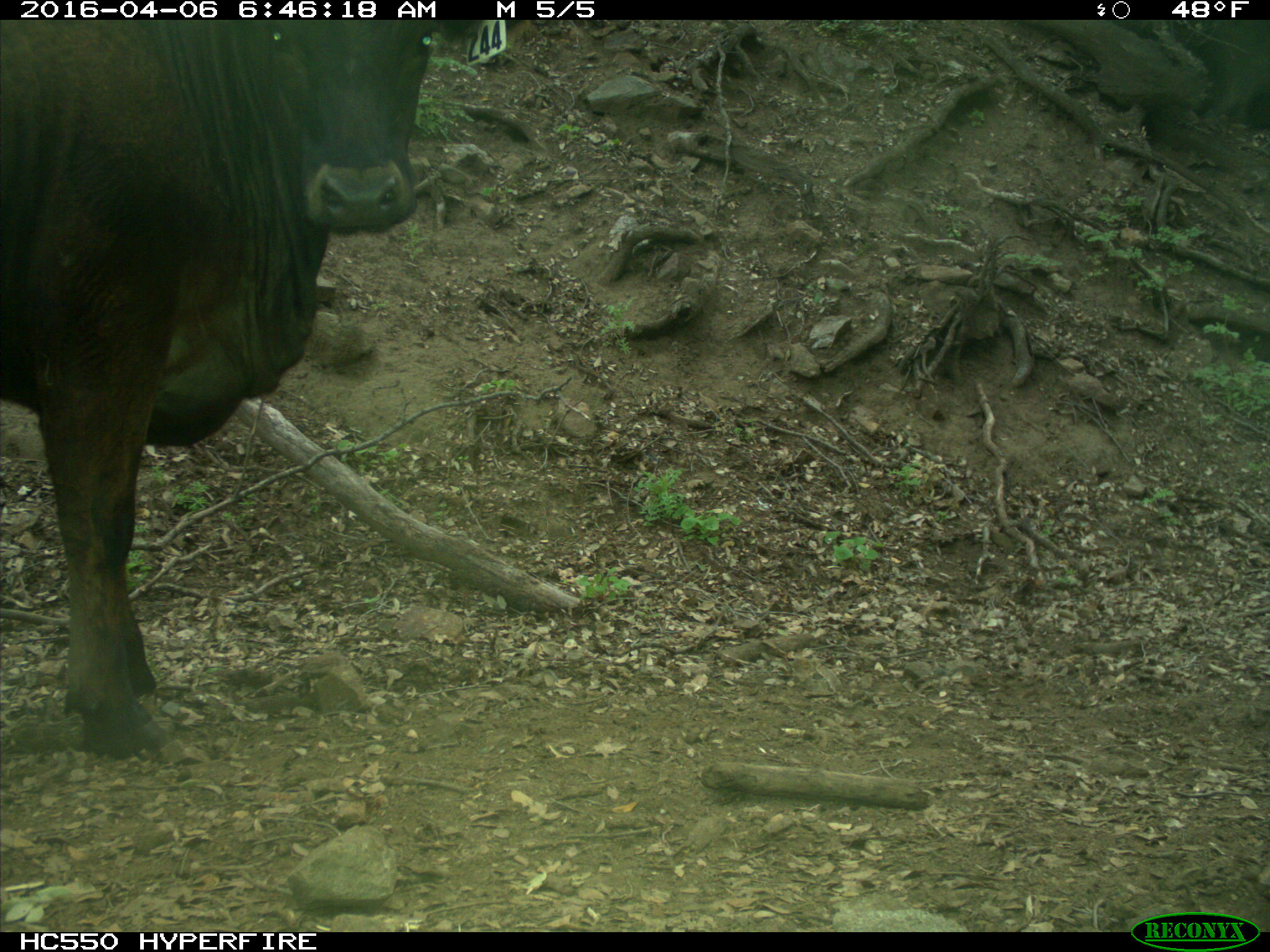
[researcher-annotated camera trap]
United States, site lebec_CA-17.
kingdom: Animalia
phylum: Chordata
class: Mammalia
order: Artiodactyla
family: Bovidae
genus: Bos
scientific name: Bos taurus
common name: domestic cow